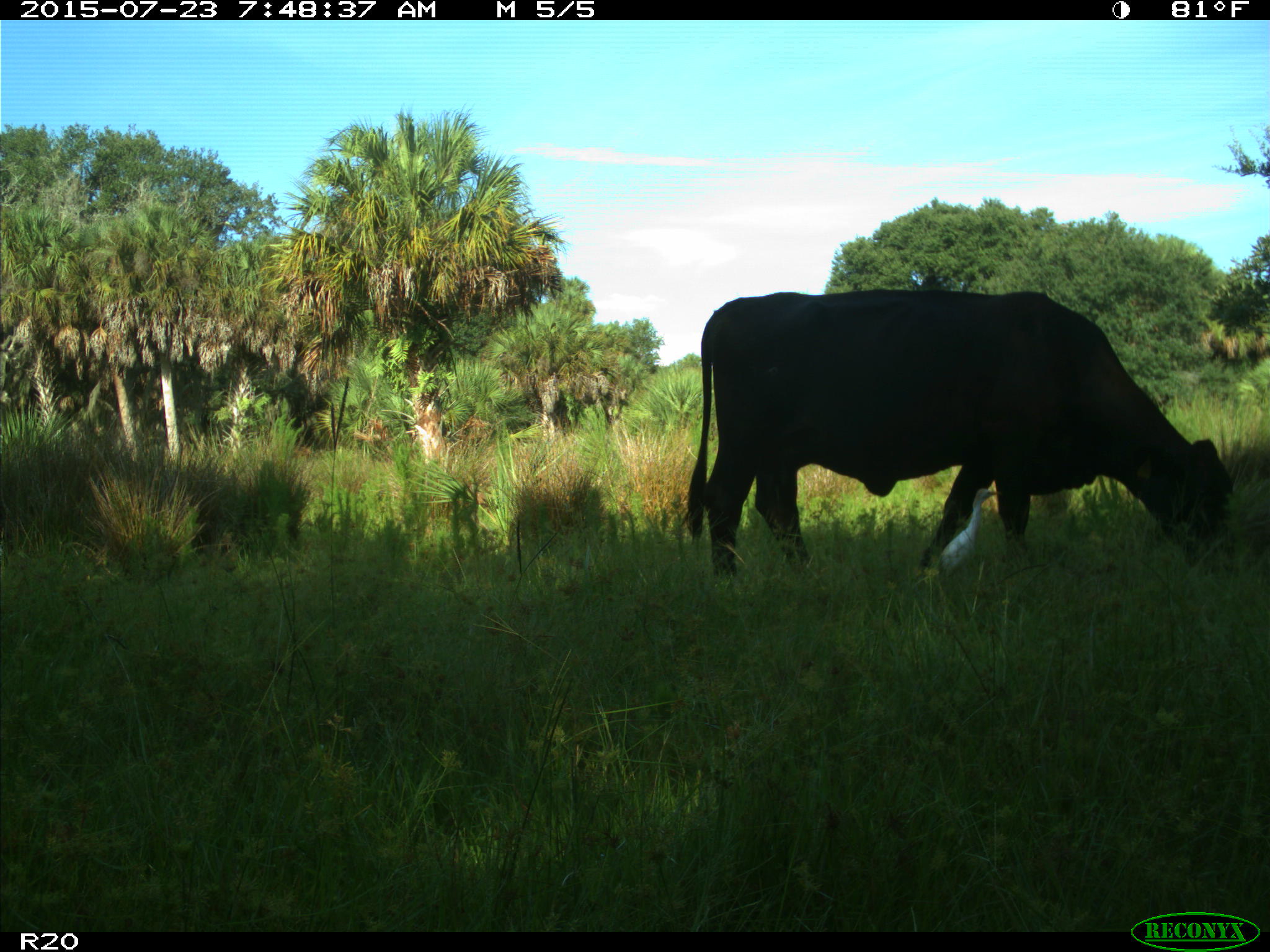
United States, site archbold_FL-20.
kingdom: Animalia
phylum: Chordata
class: Mammalia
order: Artiodactyla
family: Bovidae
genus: Bos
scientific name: Bos taurus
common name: domestic cow